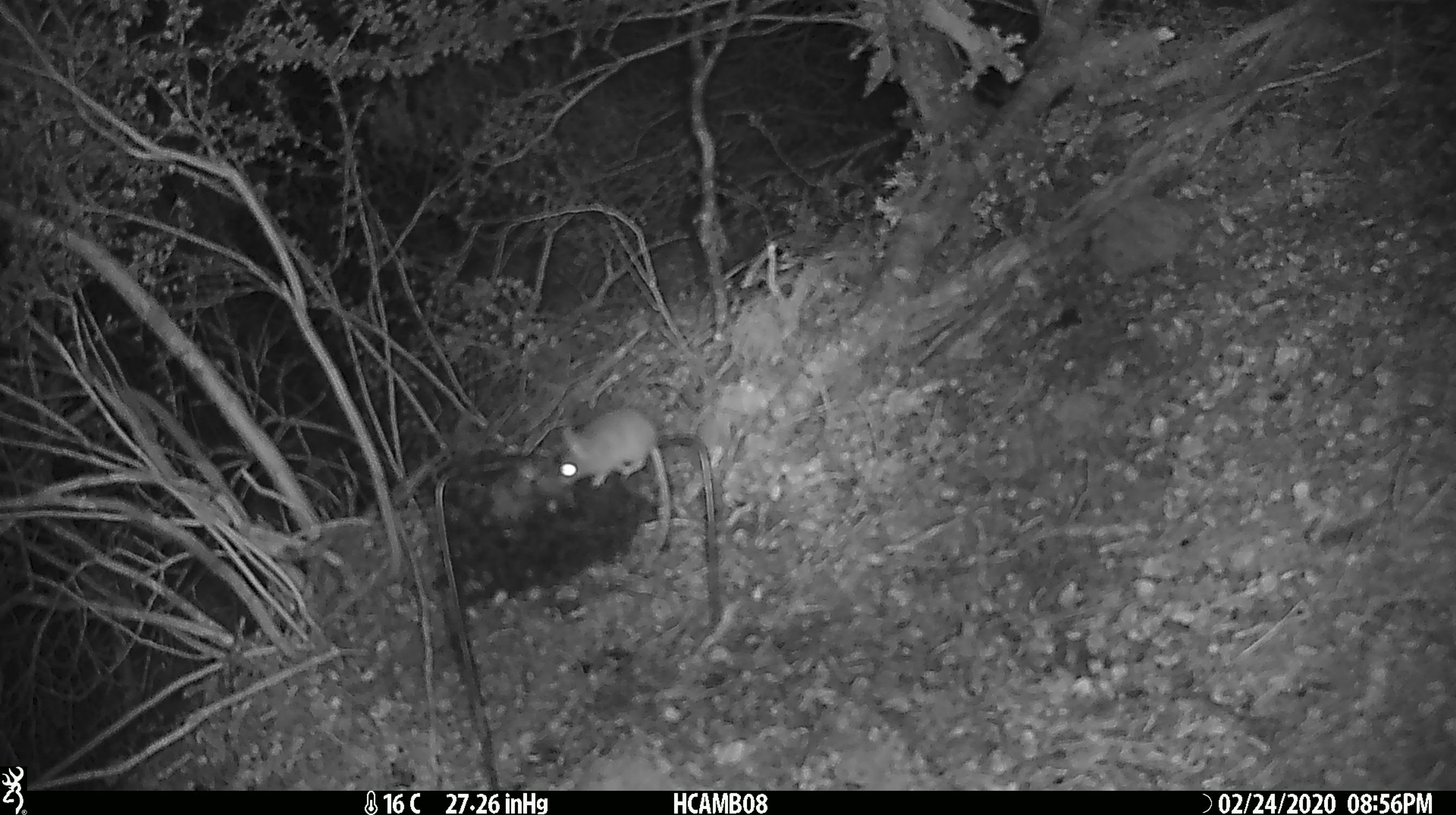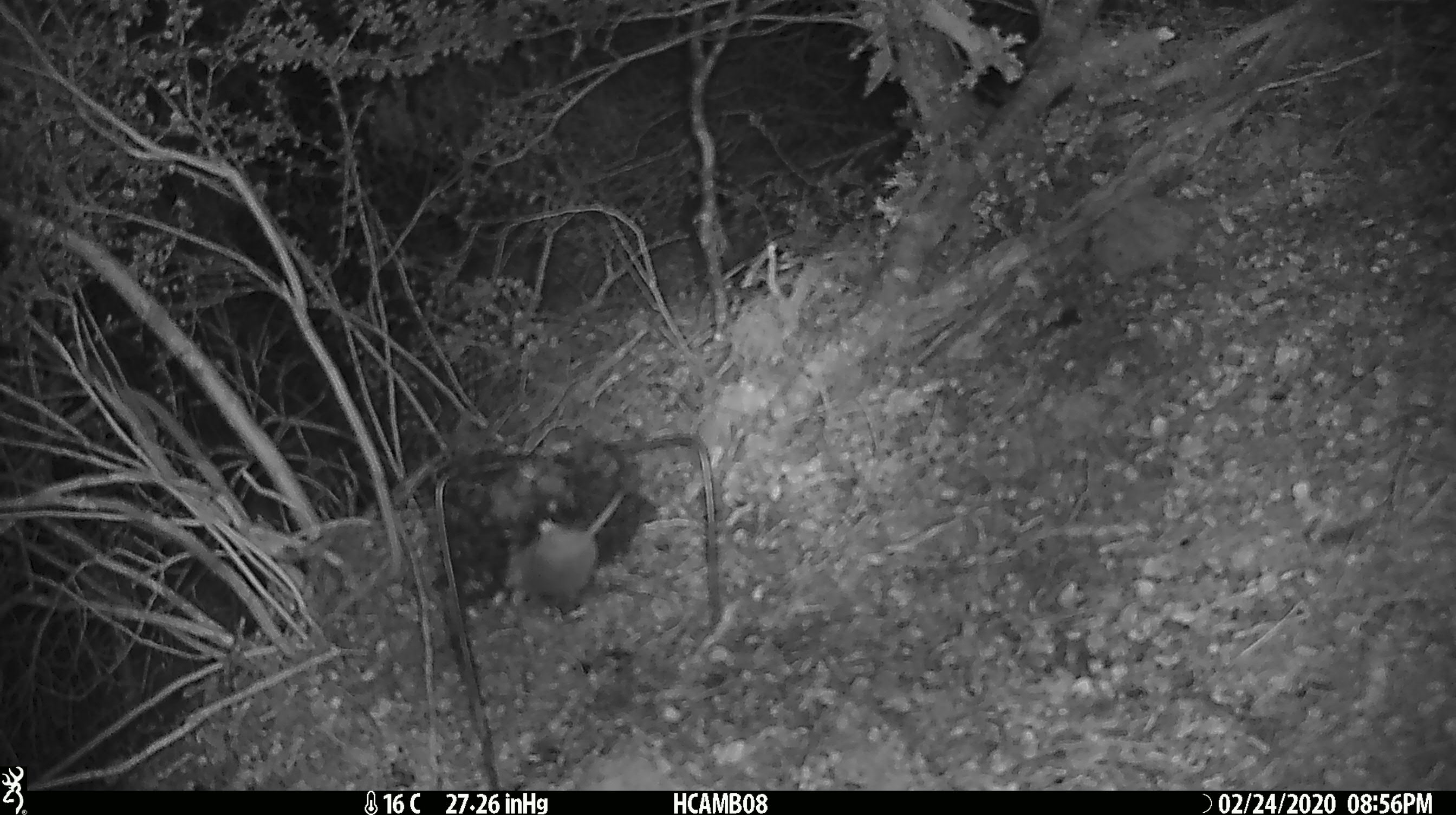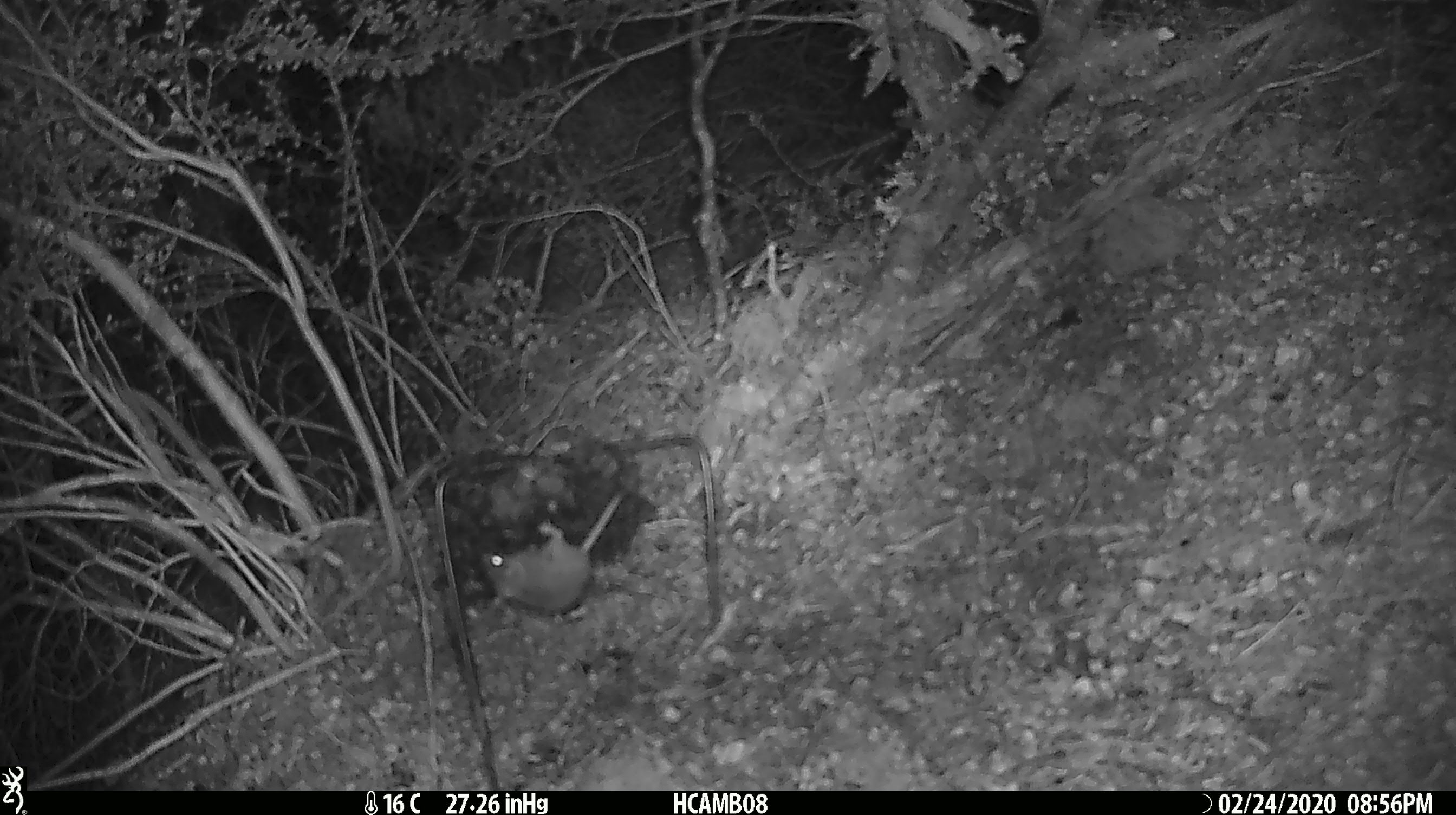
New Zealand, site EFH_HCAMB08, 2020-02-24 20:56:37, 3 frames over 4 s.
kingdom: Animalia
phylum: Chordata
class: Mammalia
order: Rodentia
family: Muridae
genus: Mus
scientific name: Mus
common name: mouse